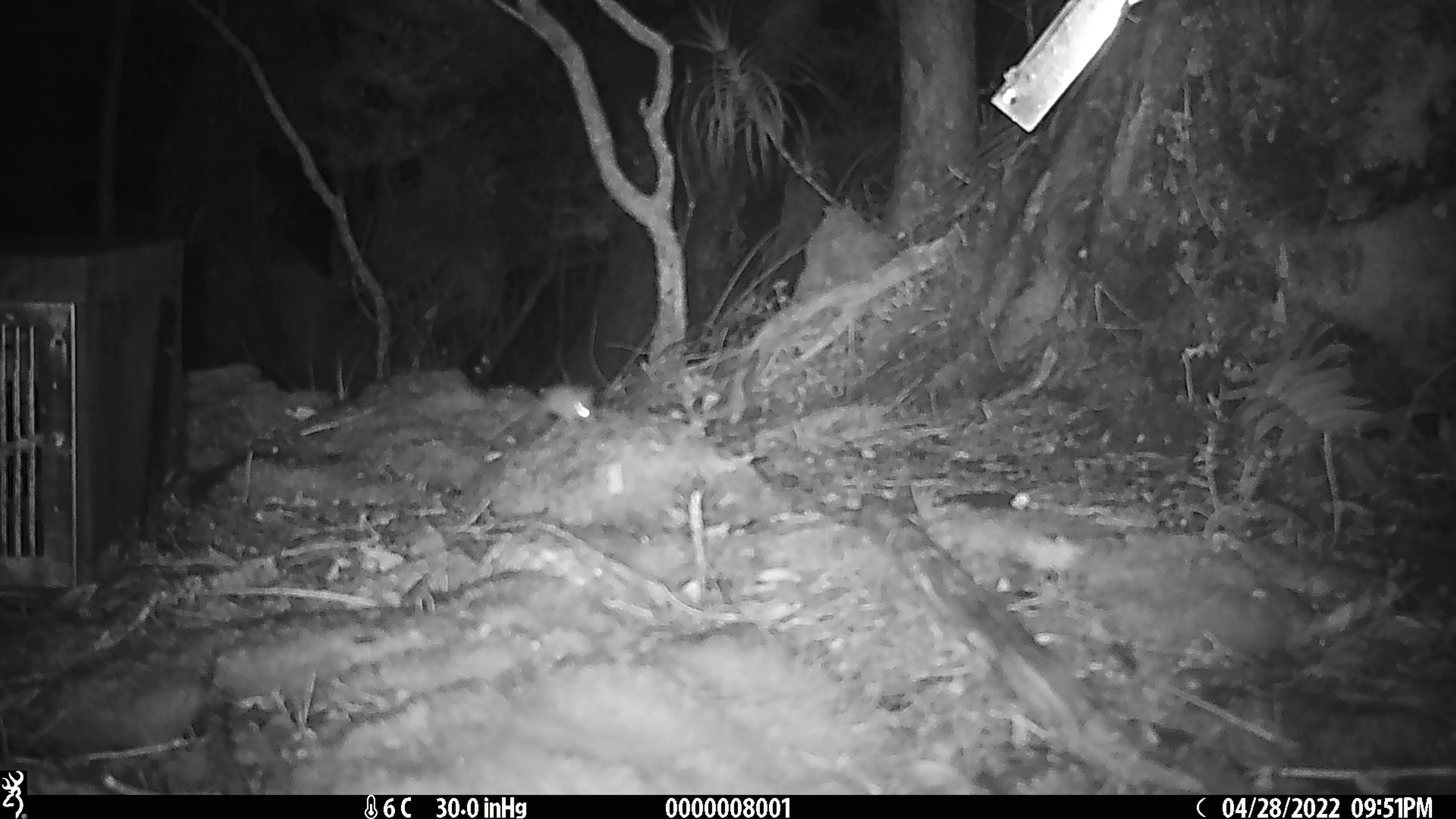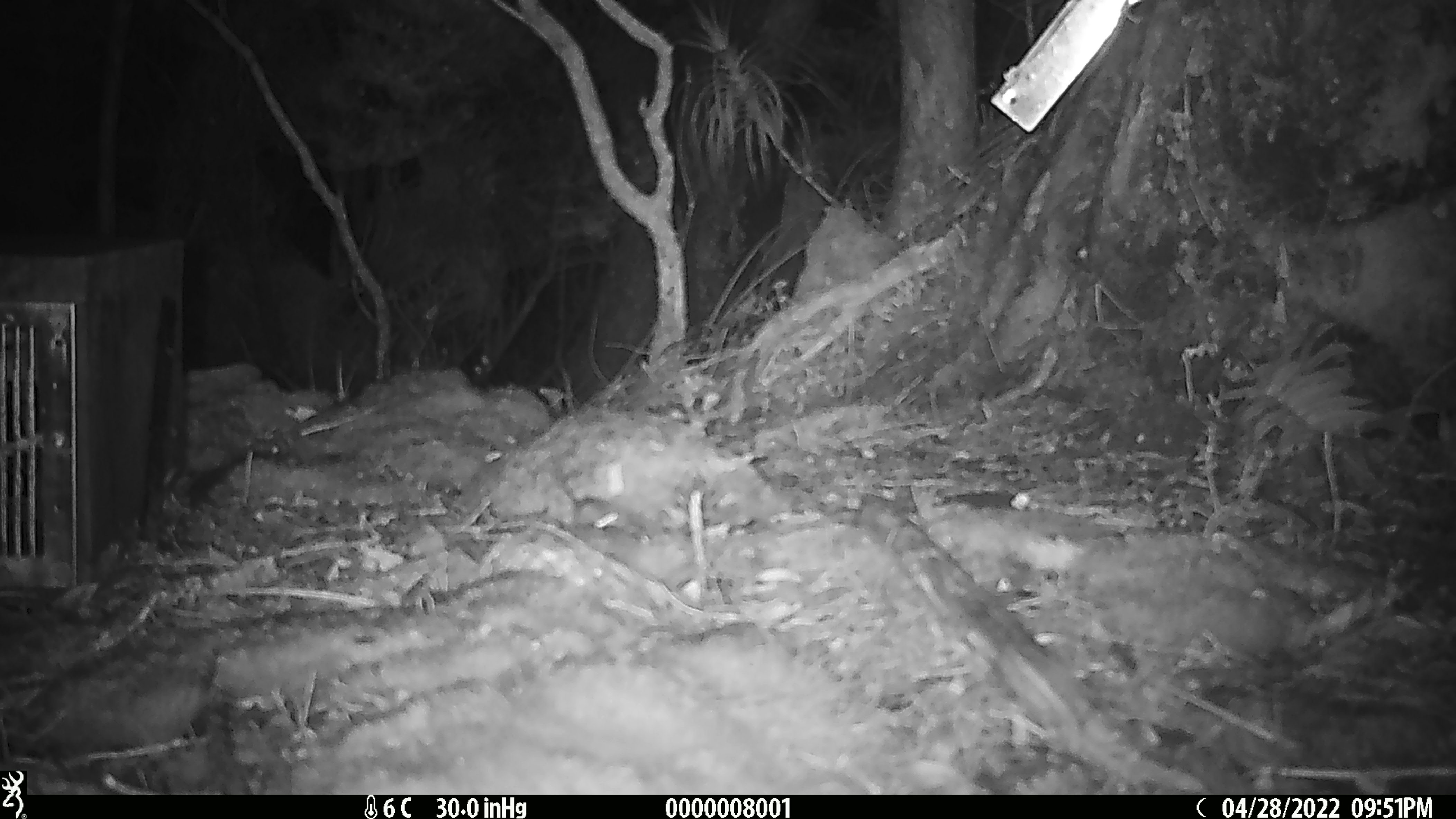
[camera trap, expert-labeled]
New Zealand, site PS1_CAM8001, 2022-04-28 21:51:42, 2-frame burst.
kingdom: Animalia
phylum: Chordata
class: Mammalia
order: Rodentia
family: Muridae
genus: Mus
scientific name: Mus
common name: mouse